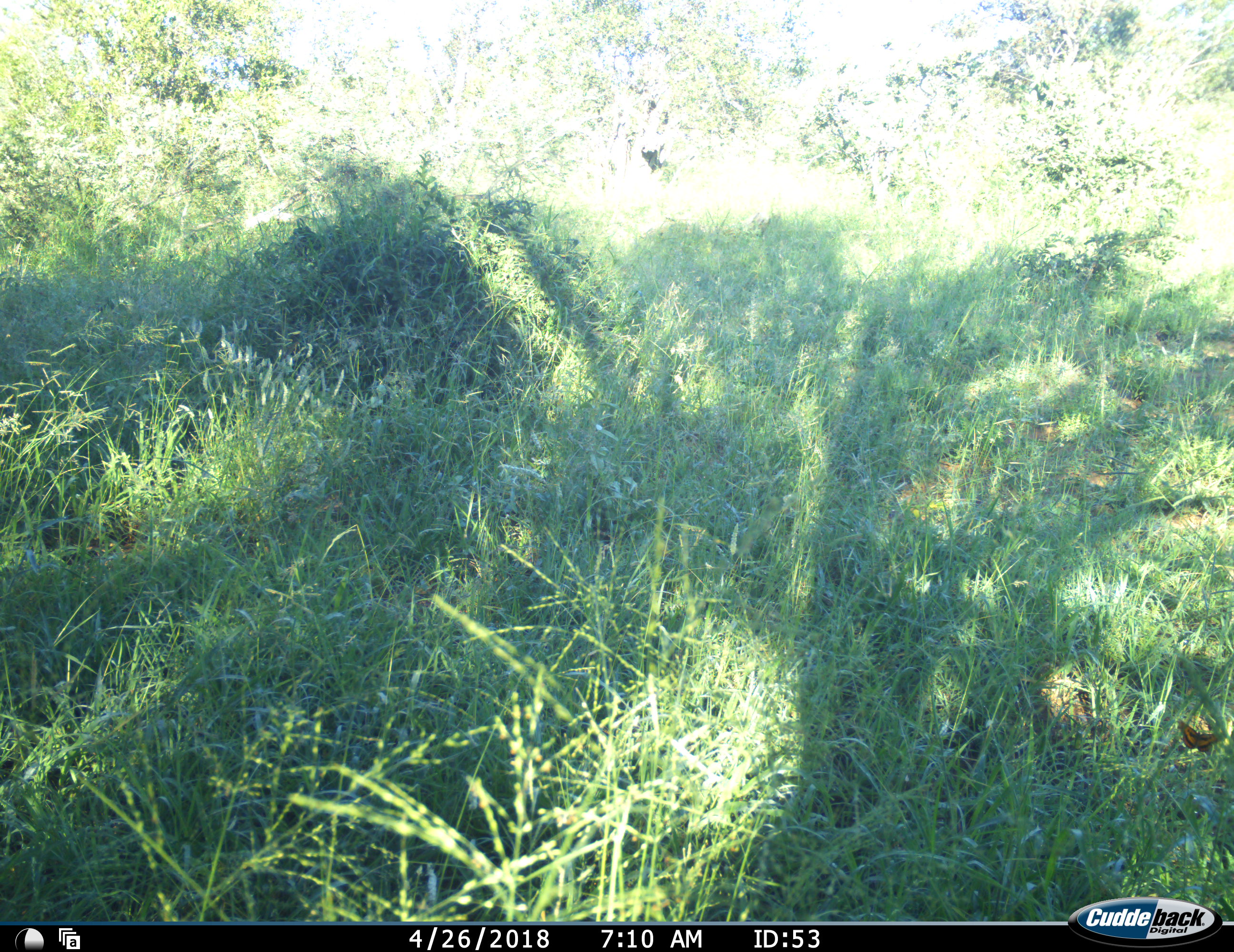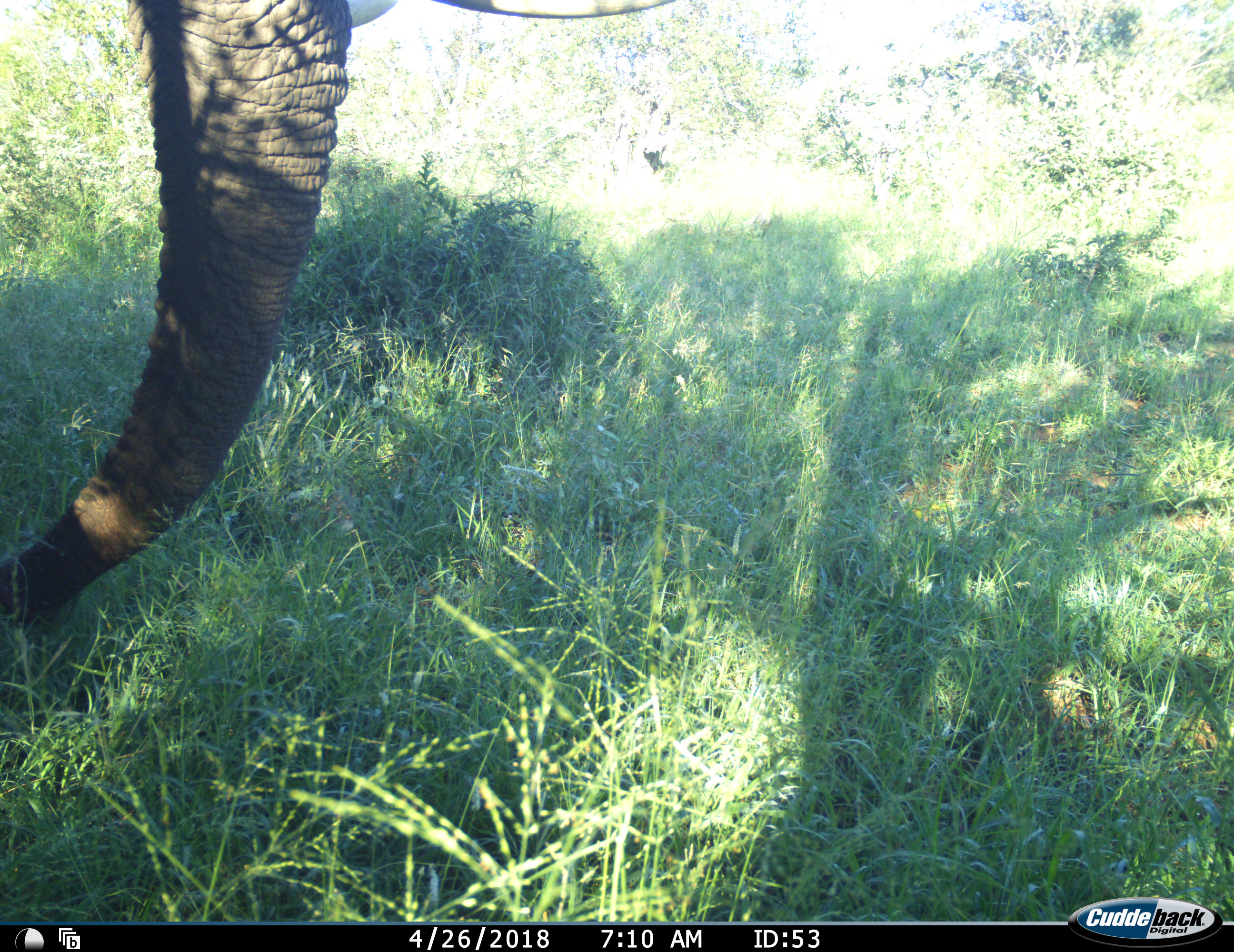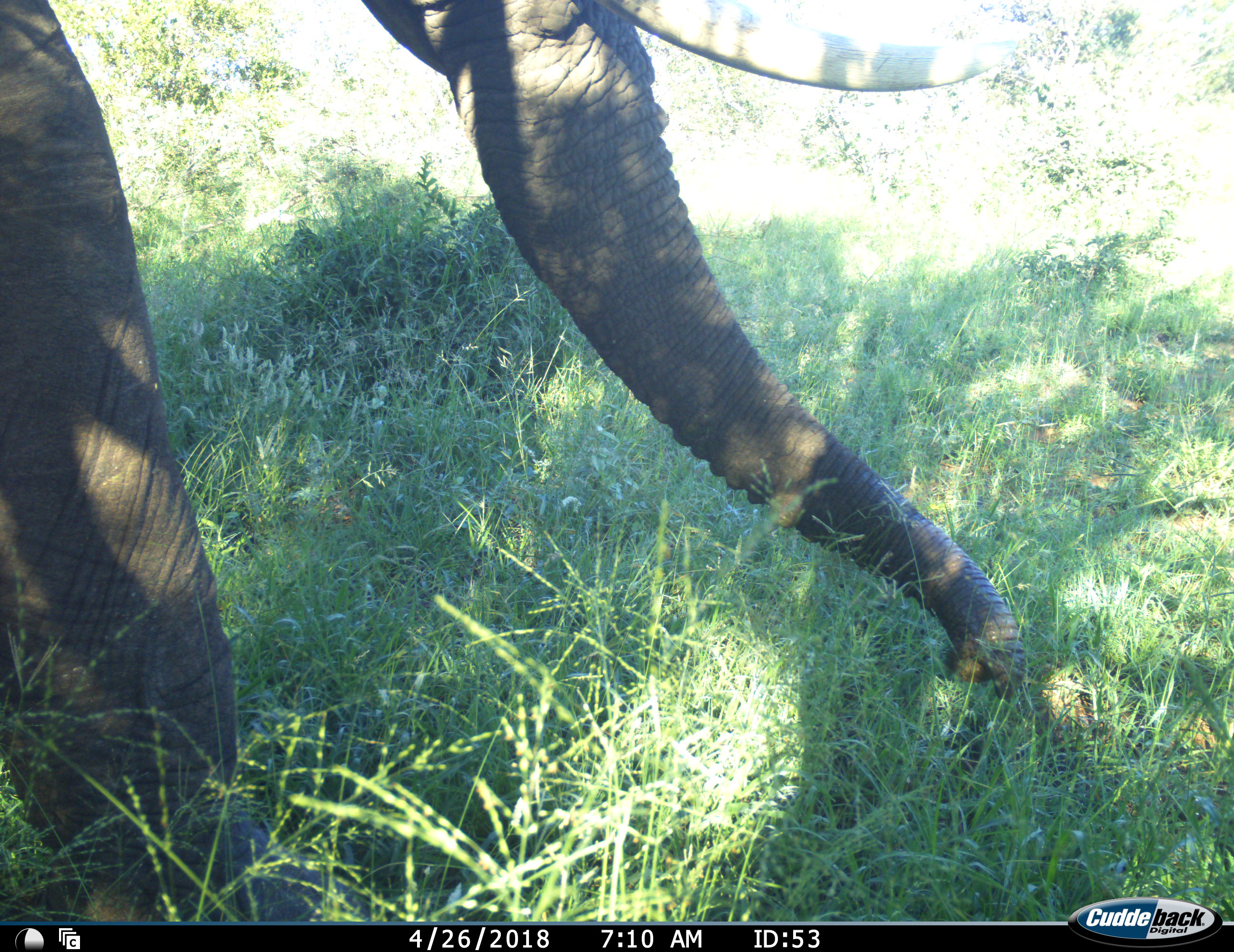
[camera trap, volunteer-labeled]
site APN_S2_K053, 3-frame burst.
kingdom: Animalia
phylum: Chordata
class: Mammalia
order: Proboscidea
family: Elephantidae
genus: Loxodonta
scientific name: Loxodonta africana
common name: african bush elephant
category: elephant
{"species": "elephant (african bush elephant) (Loxodonta africana)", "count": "1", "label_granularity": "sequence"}